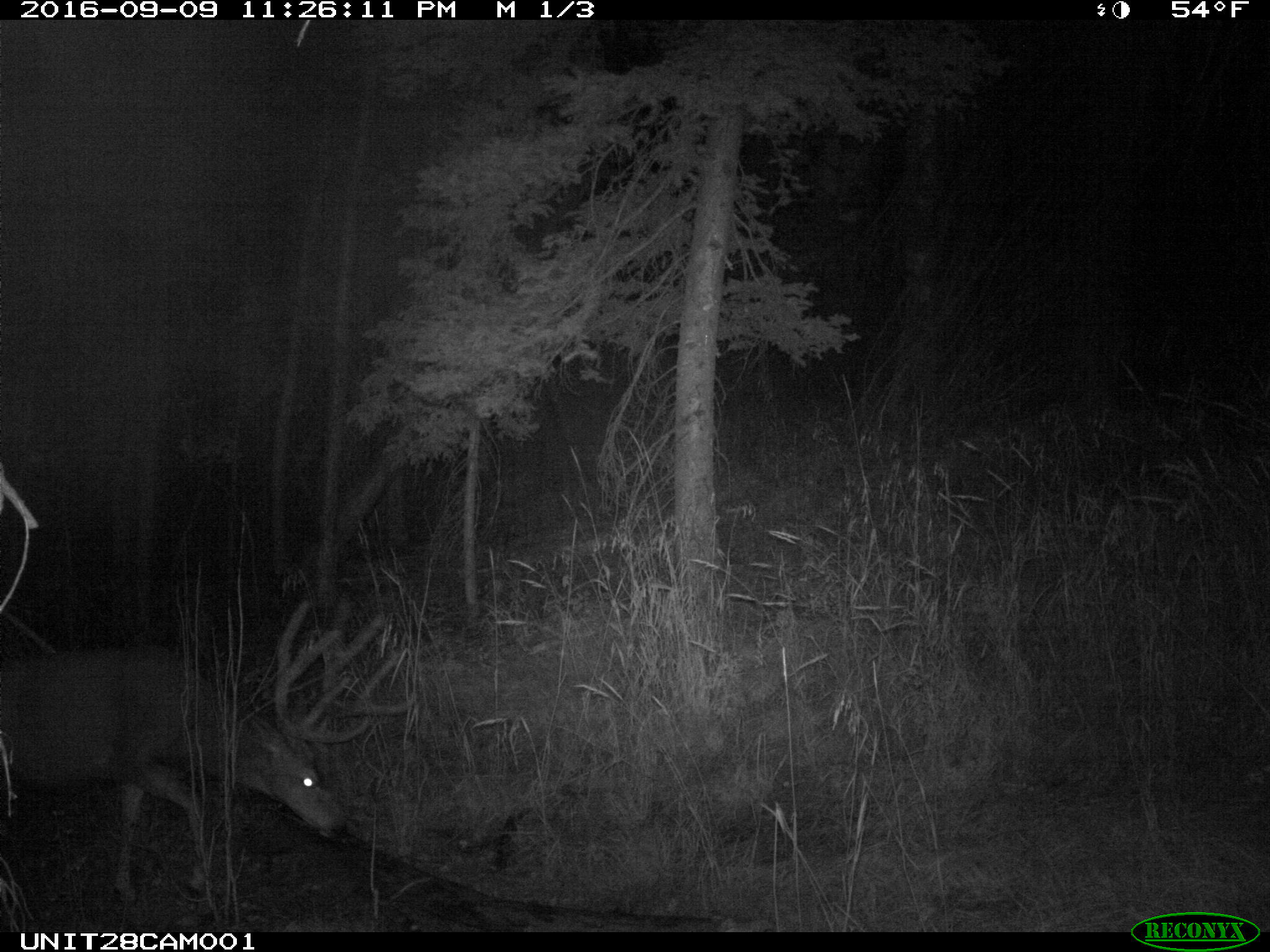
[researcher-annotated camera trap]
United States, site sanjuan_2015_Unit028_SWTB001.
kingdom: Animalia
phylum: Chordata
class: Mammalia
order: Artiodactyla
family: Cervidae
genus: Odocoileus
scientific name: Odocoileus hemionus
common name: mule deer